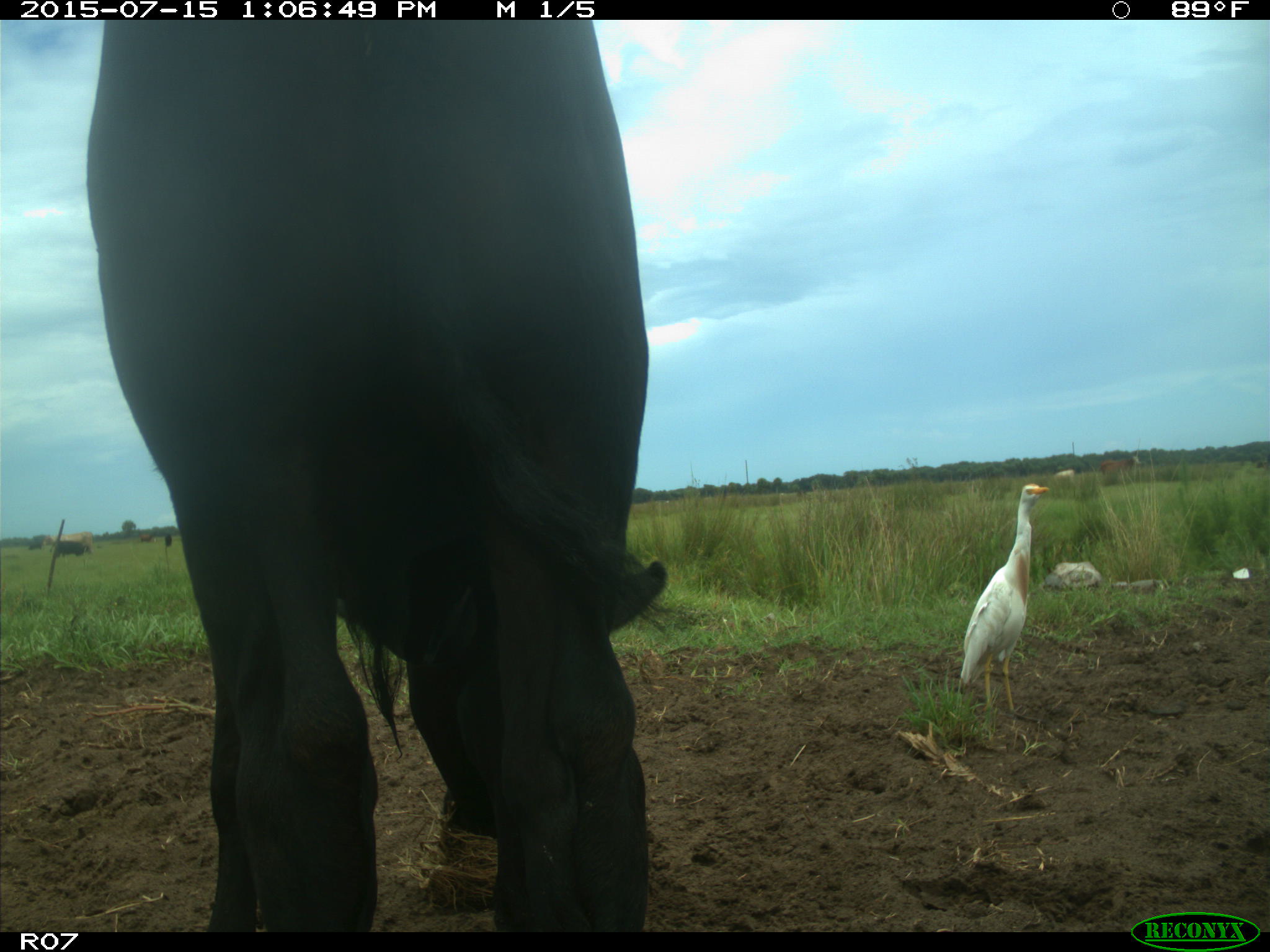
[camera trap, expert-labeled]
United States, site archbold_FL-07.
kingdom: Animalia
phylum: Chordata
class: Mammalia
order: Artiodactyla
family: Bovidae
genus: Bos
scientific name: Bos taurus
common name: domestic cow